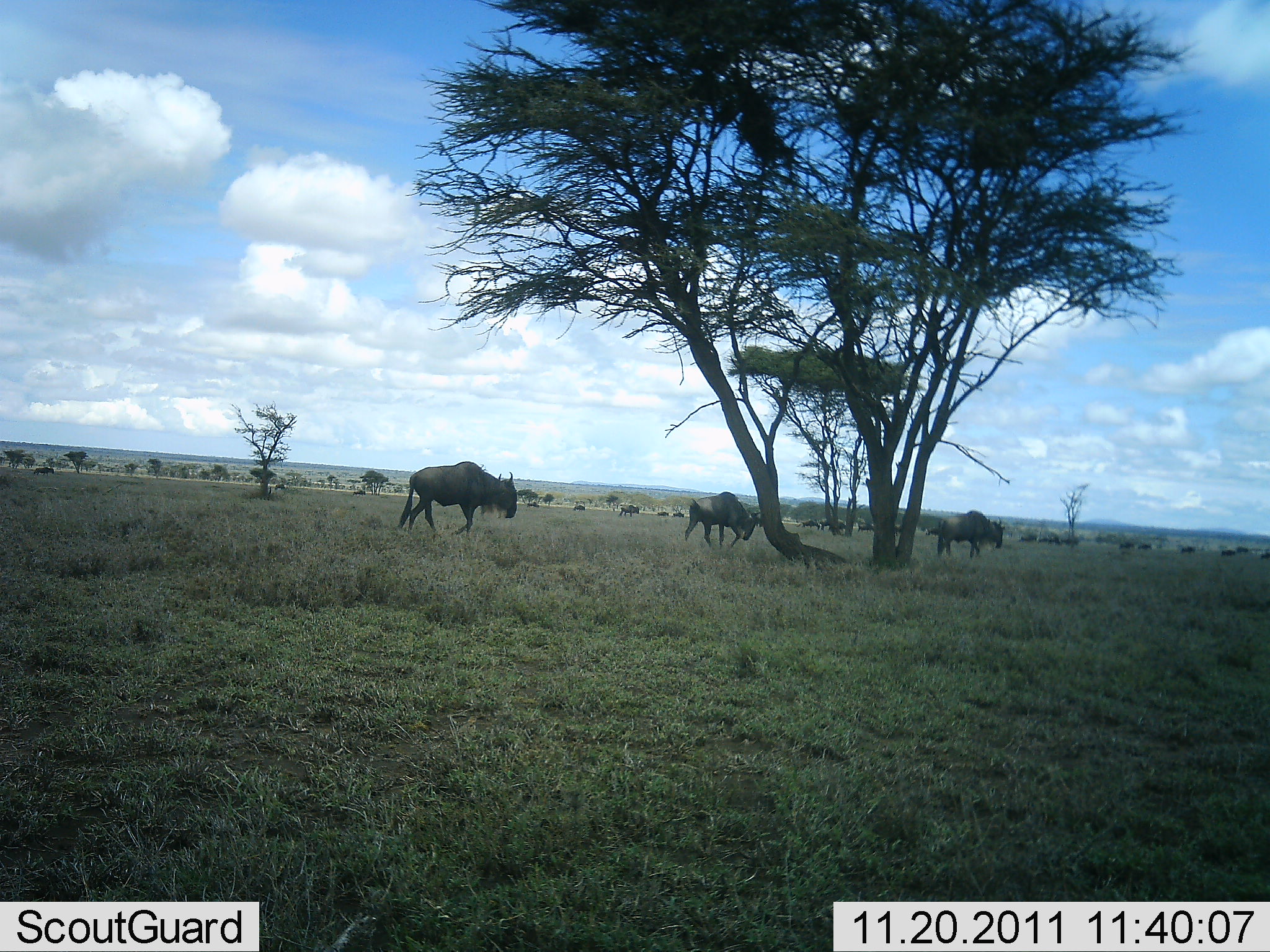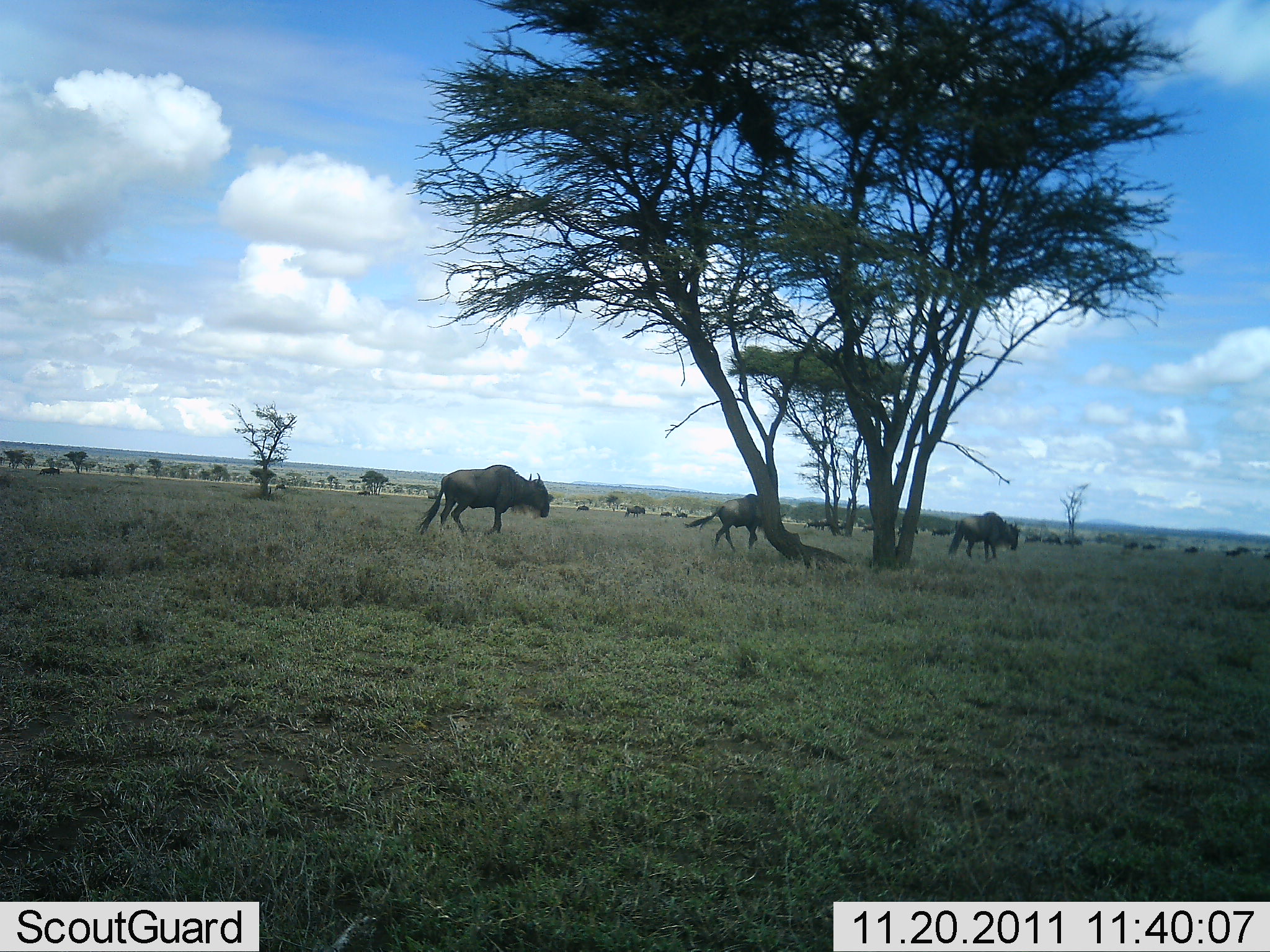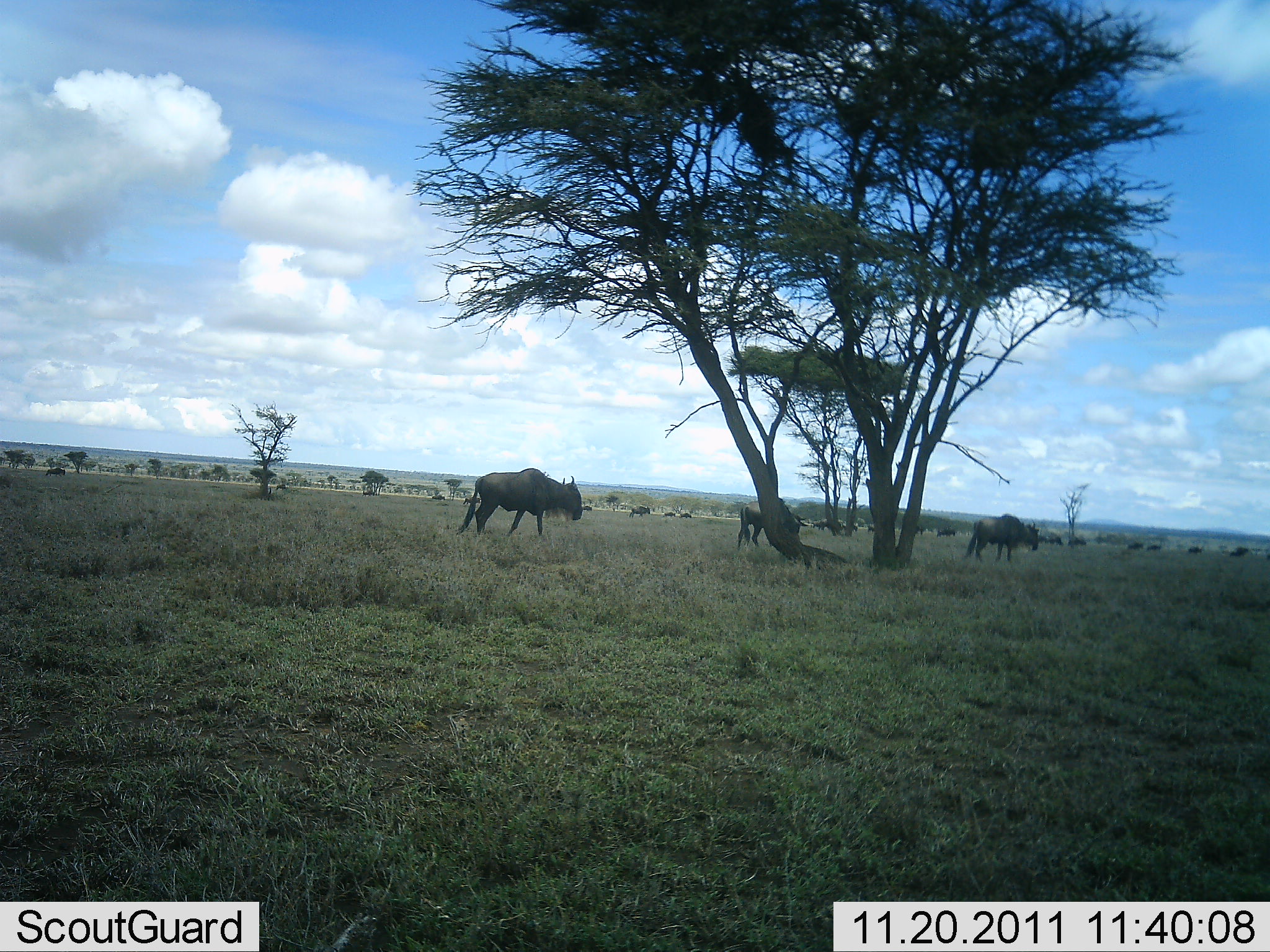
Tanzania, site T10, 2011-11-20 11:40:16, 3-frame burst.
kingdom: Animalia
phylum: Chordata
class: Mammalia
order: Artiodactyla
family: Bovidae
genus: Connochaetes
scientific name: Connochaetes taurinus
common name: blue wildebeest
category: wildebeest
Wildebeest (blue wildebeest) (Connochaetes taurinus), count 11-50. Behavior (volunteer vote fractions): standing 7%, resting 0%, moving 86%, interacting 0%. Young present (vote fraction): 0%. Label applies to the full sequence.